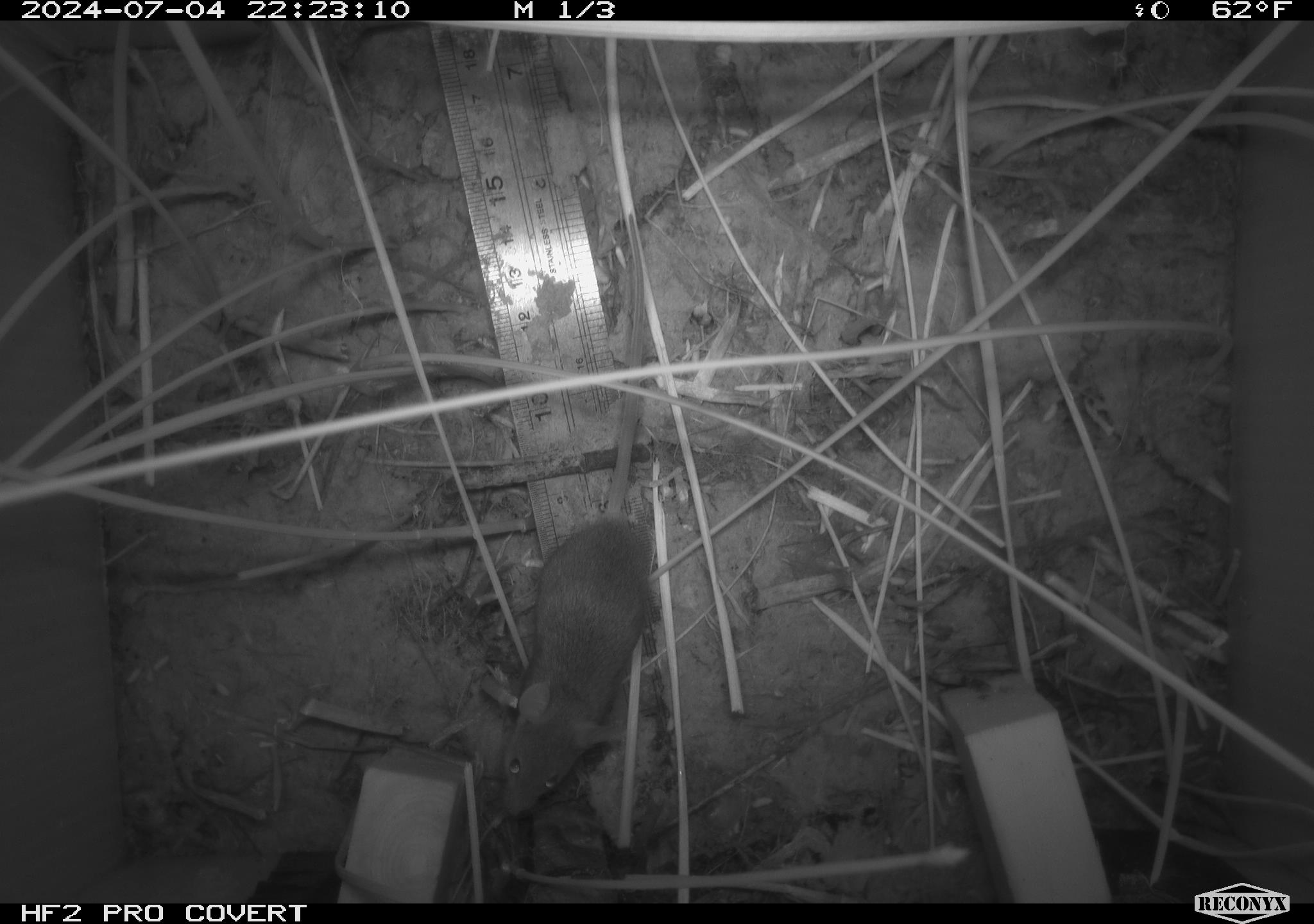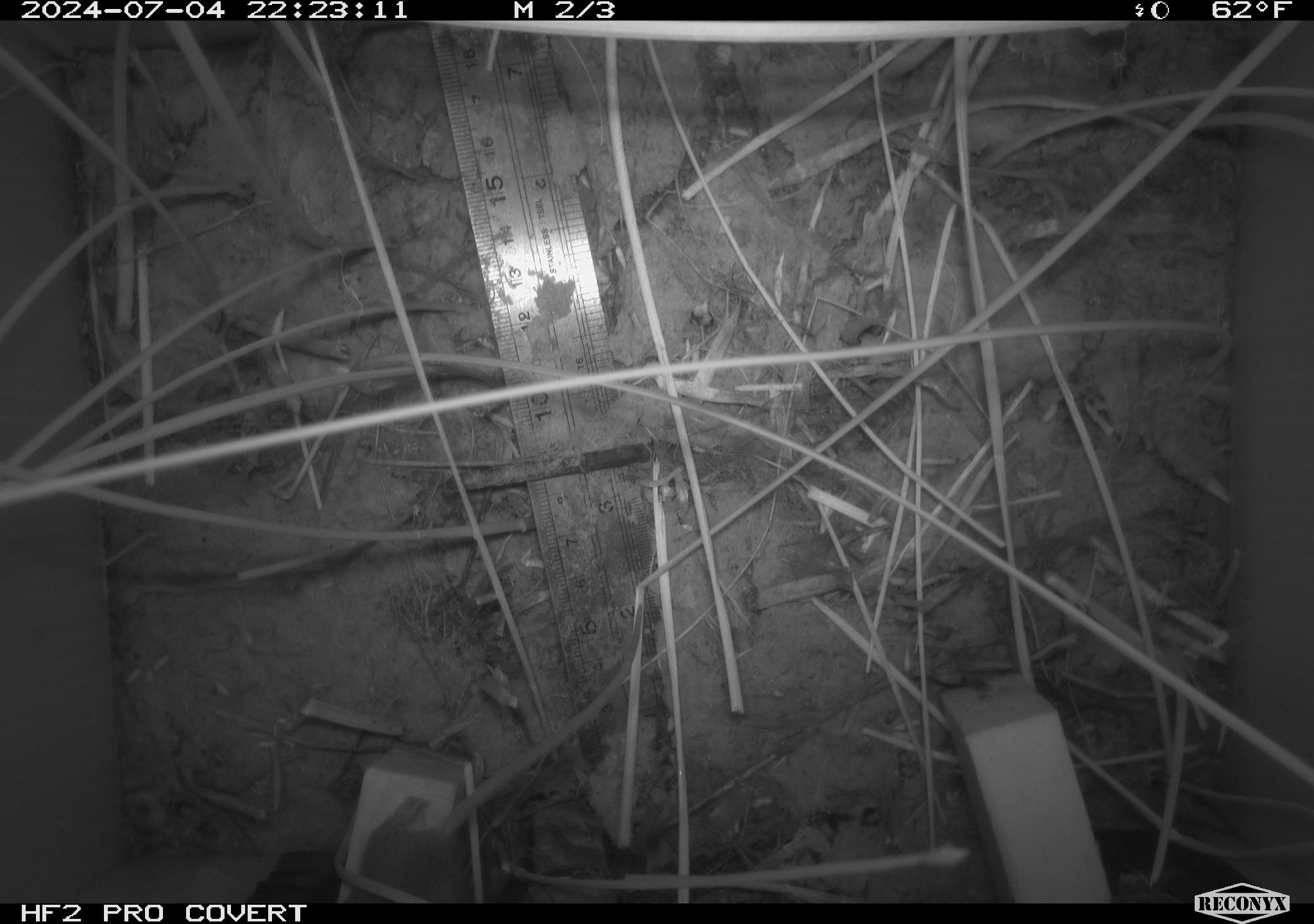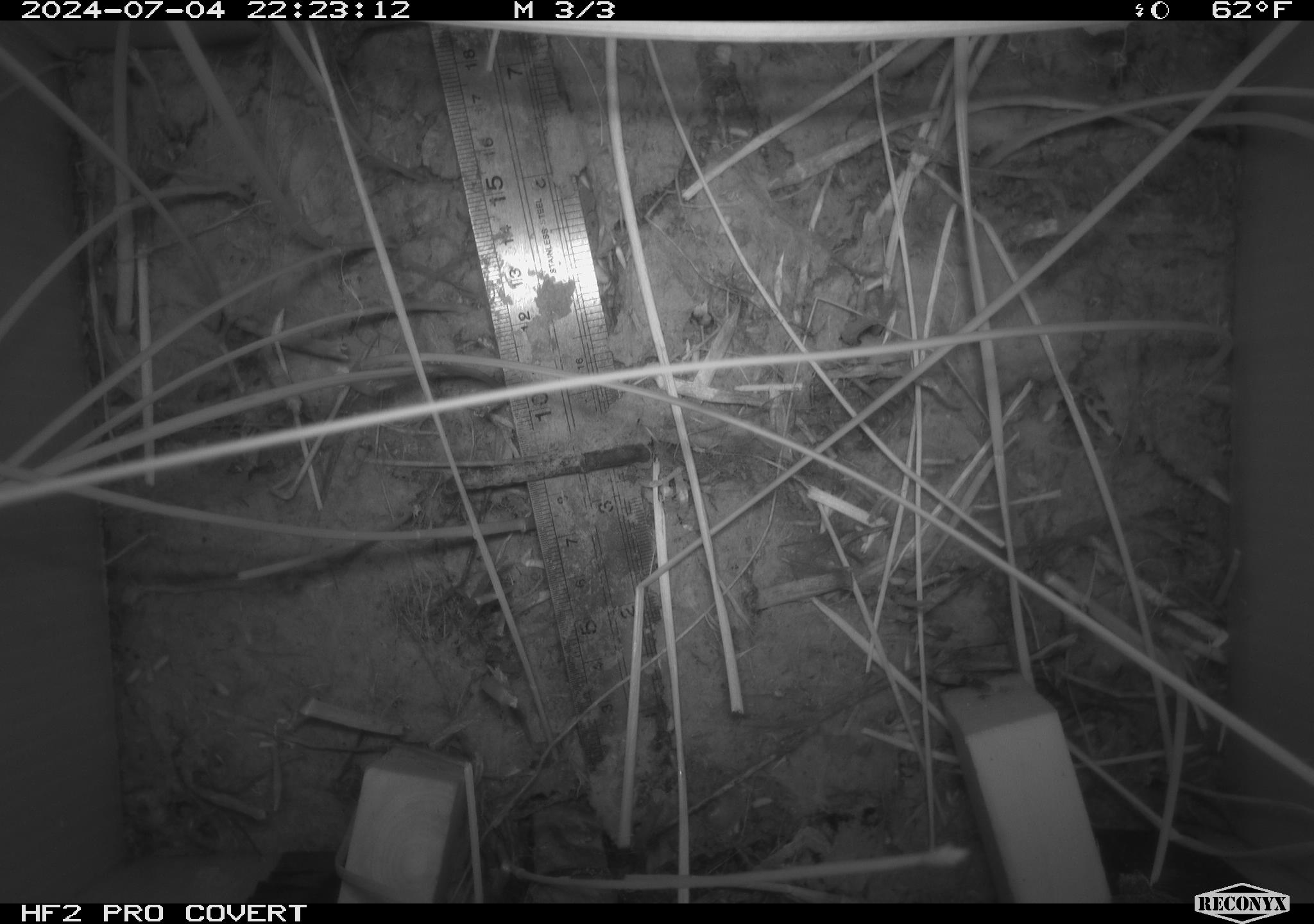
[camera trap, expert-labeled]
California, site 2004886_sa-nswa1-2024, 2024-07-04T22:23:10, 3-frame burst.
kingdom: Animalia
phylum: Chordata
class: Mammalia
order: Rodentia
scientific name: Rodentia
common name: rodent